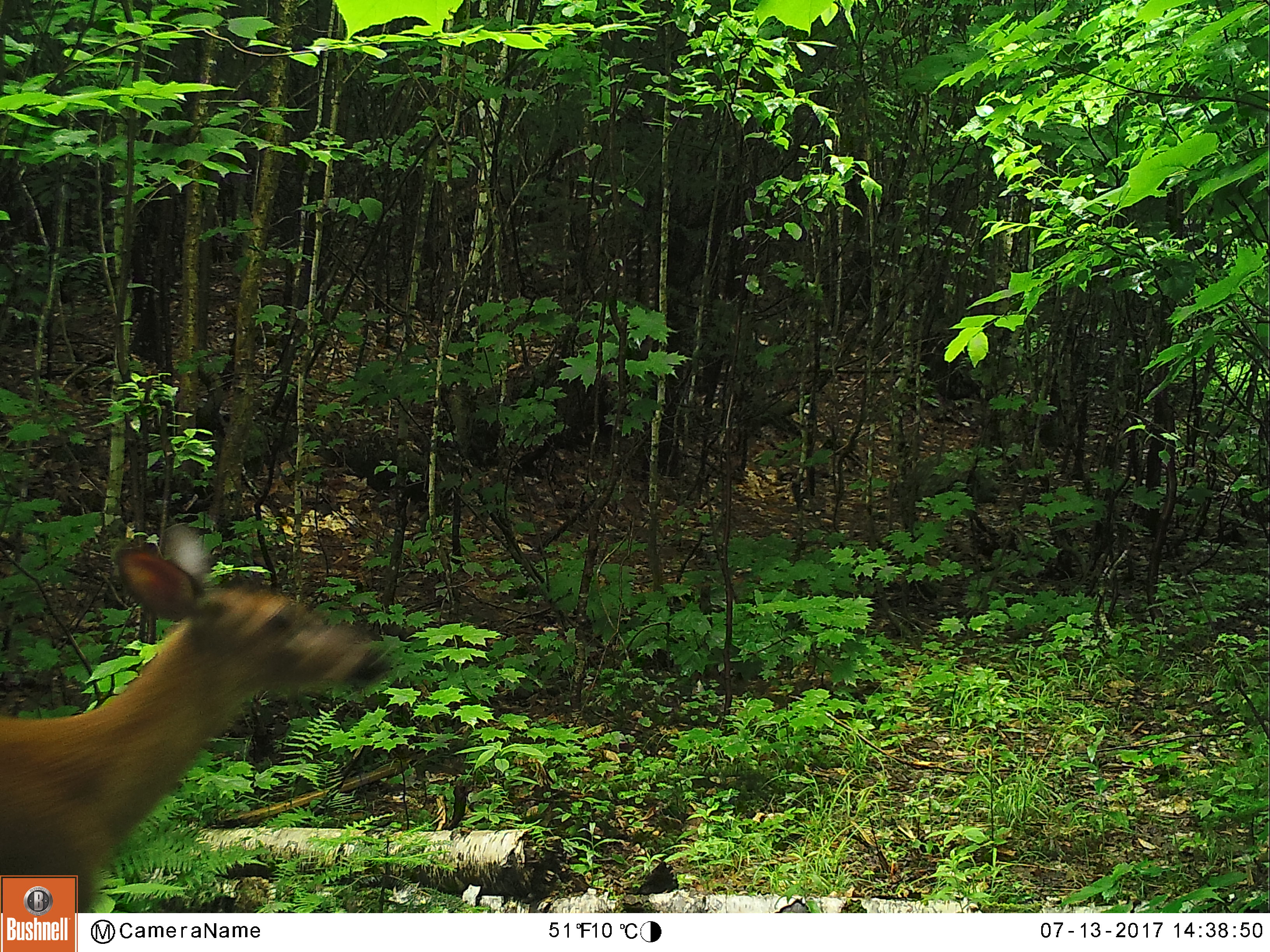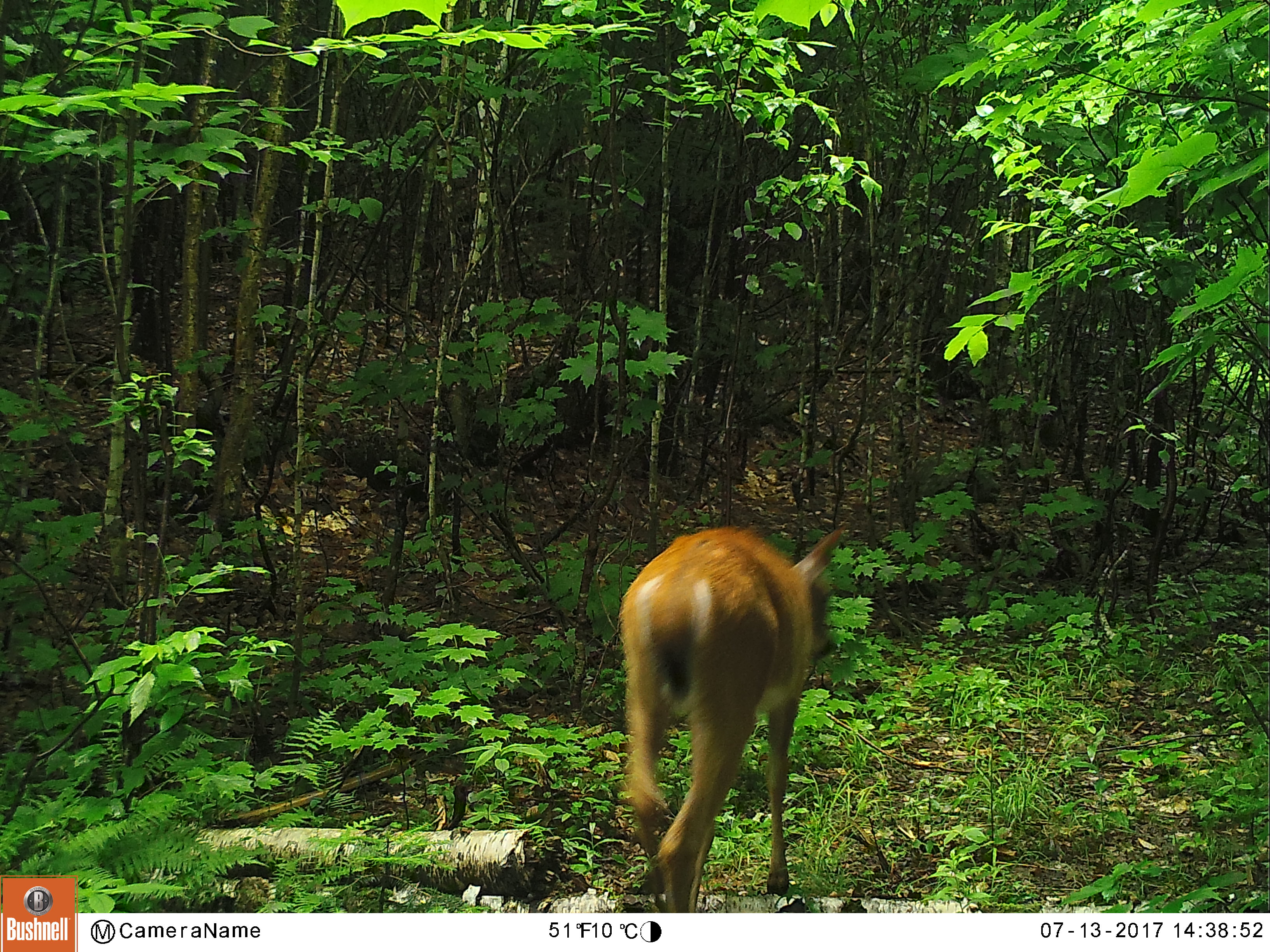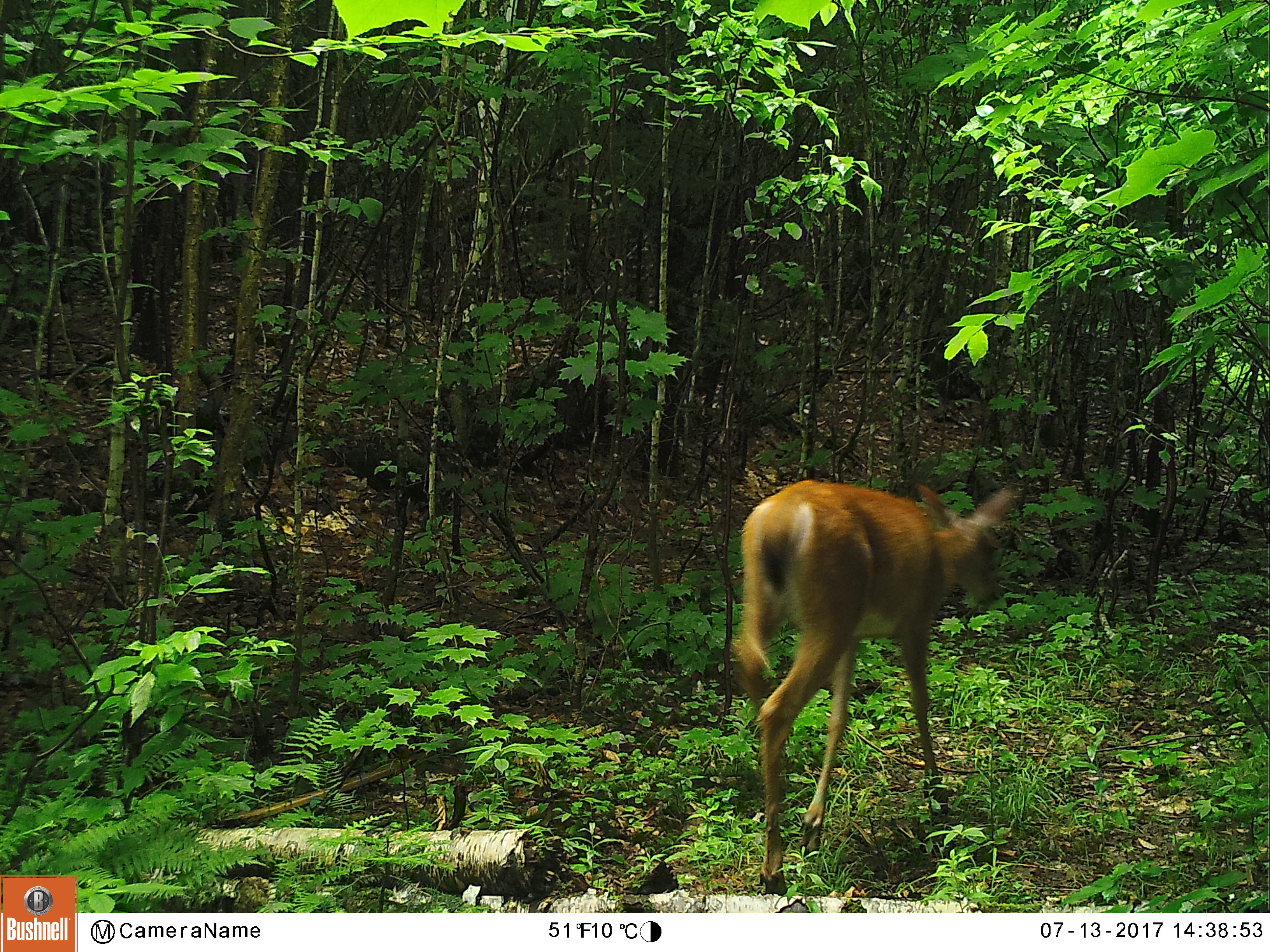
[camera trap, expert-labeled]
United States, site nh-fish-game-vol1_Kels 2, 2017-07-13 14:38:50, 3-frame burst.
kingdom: Animalia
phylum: Chordata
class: Mammalia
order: Artiodactyla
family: Cervidae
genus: Odocoileus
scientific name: Odocoileus virginianus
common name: white-tailed deer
White-tailed deer (Odocoileus virginianus).